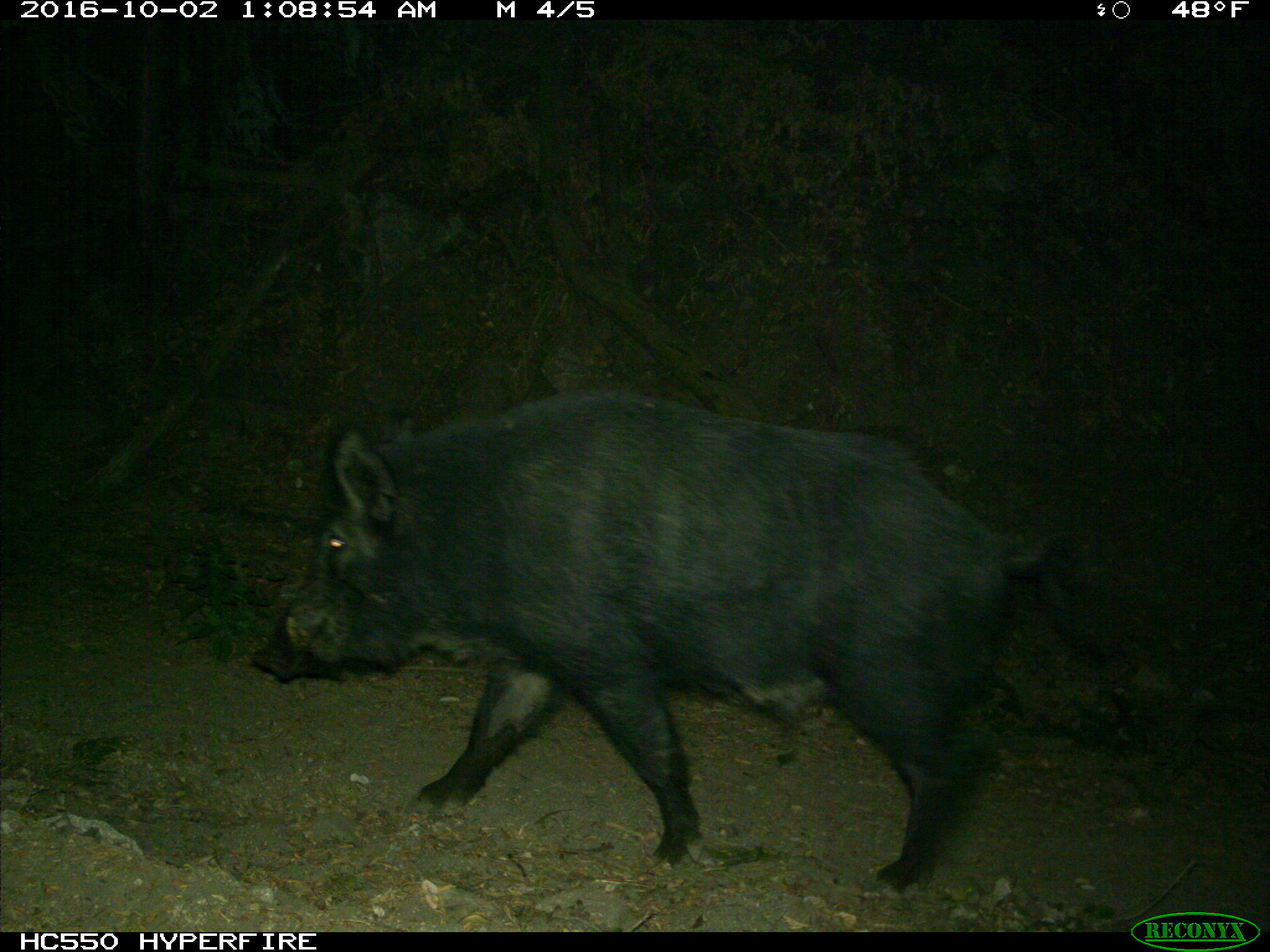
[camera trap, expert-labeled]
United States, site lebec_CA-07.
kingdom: Animalia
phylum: Chordata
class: Mammalia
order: Artiodactyla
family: Suidae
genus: Sus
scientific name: Sus scrofa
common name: wild boar